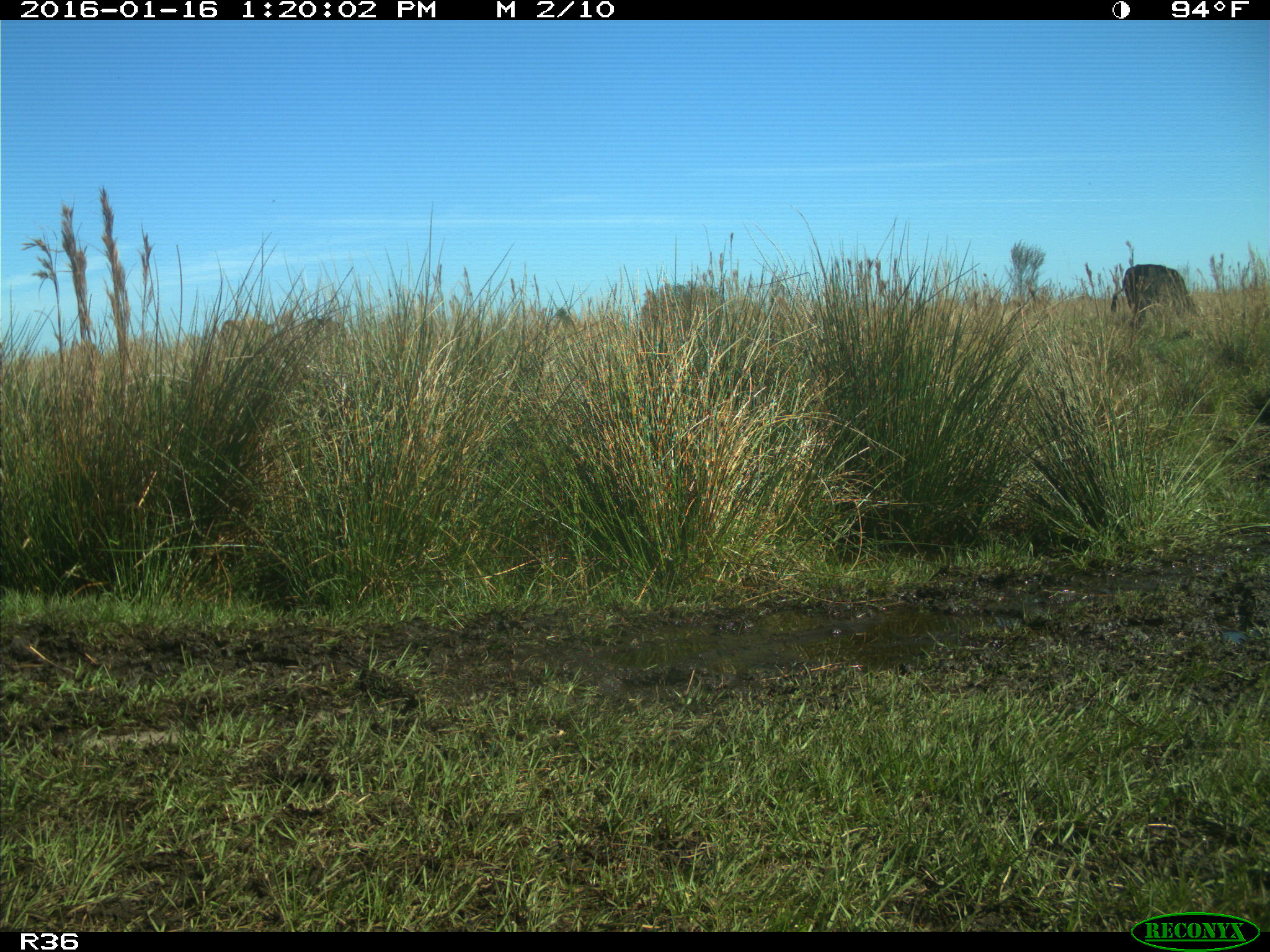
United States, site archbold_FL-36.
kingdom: Animalia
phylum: Chordata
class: Mammalia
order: Artiodactyla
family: Bovidae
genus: Bos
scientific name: Bos taurus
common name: domestic cow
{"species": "Bos taurus (domestic cow)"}